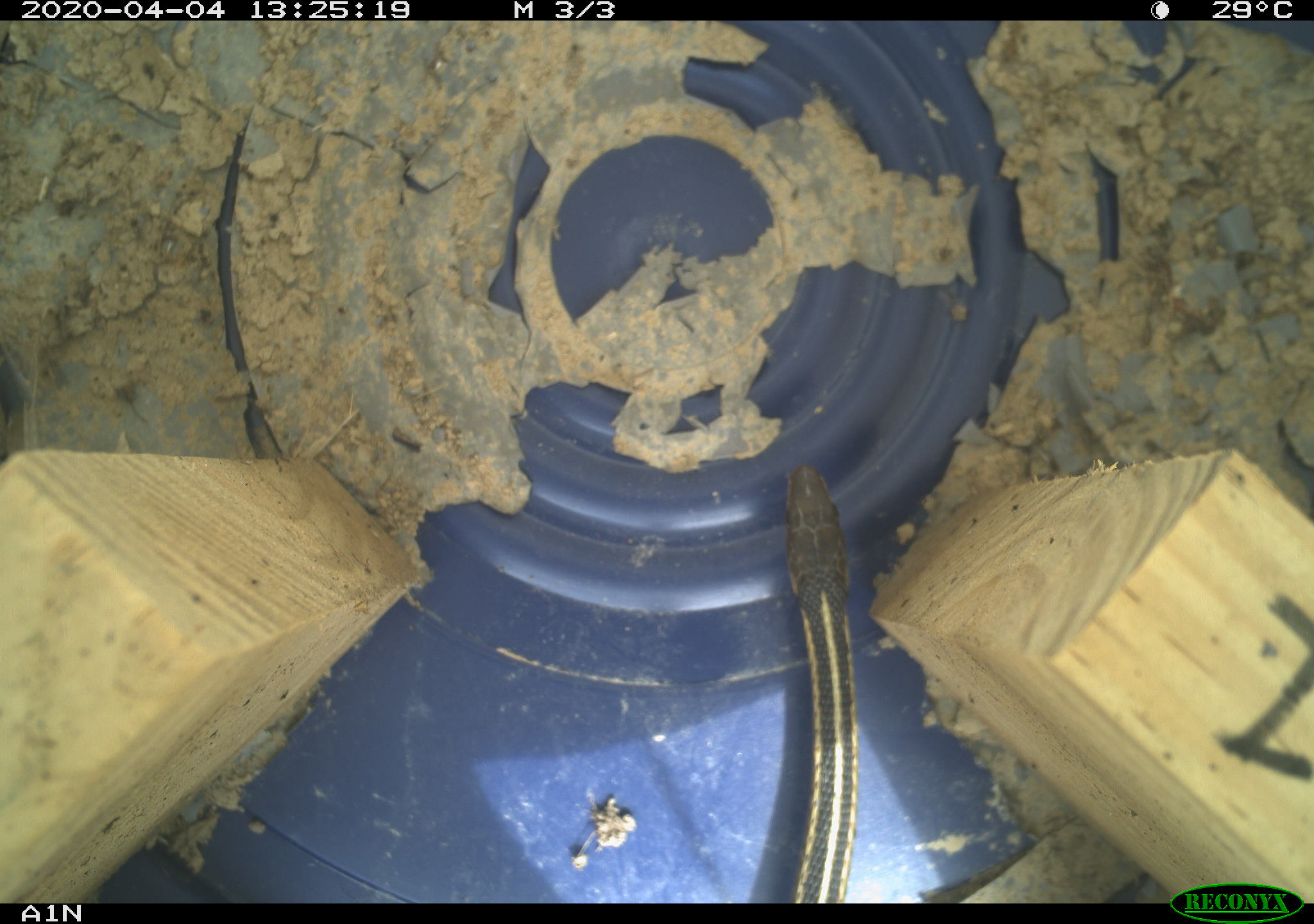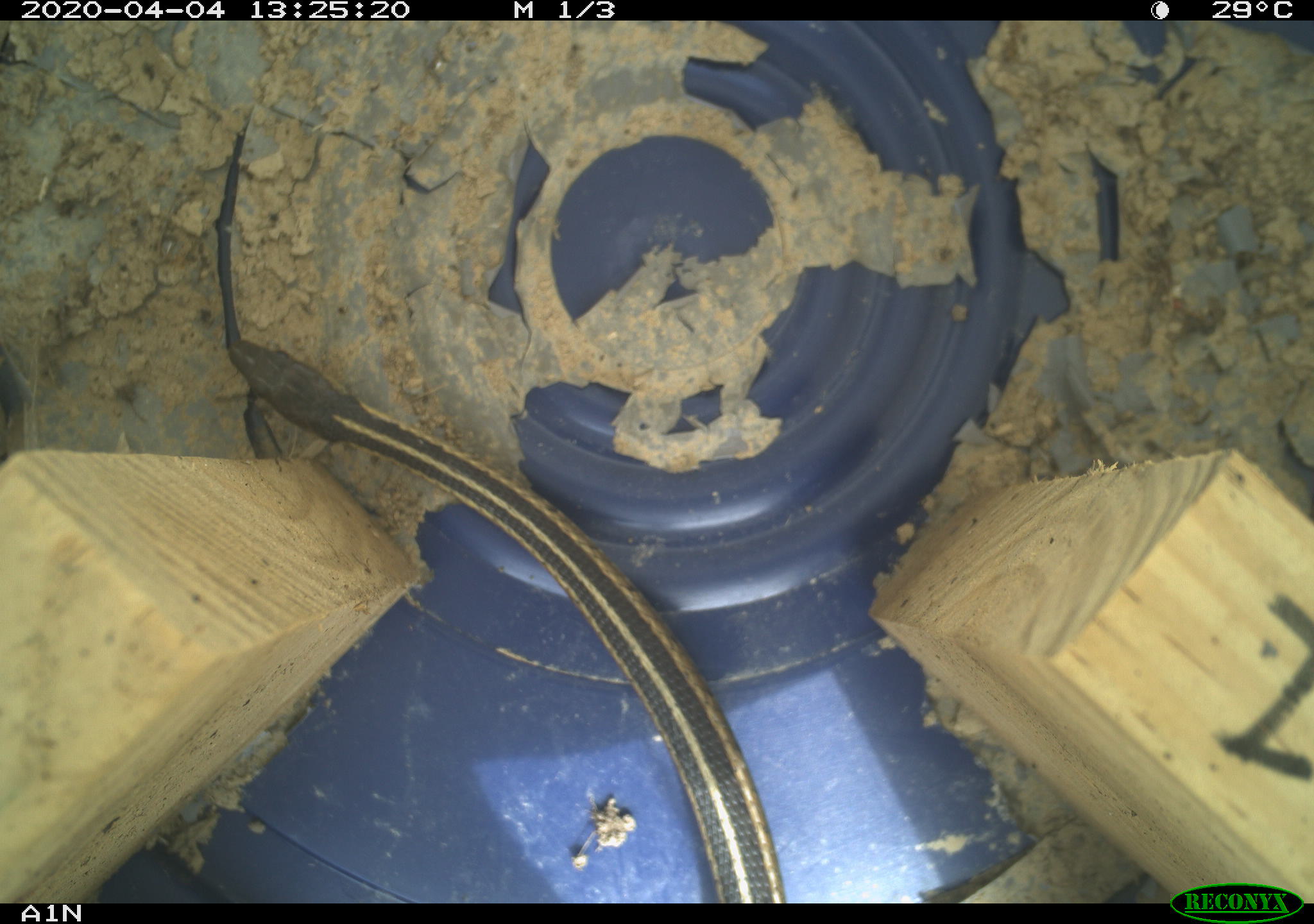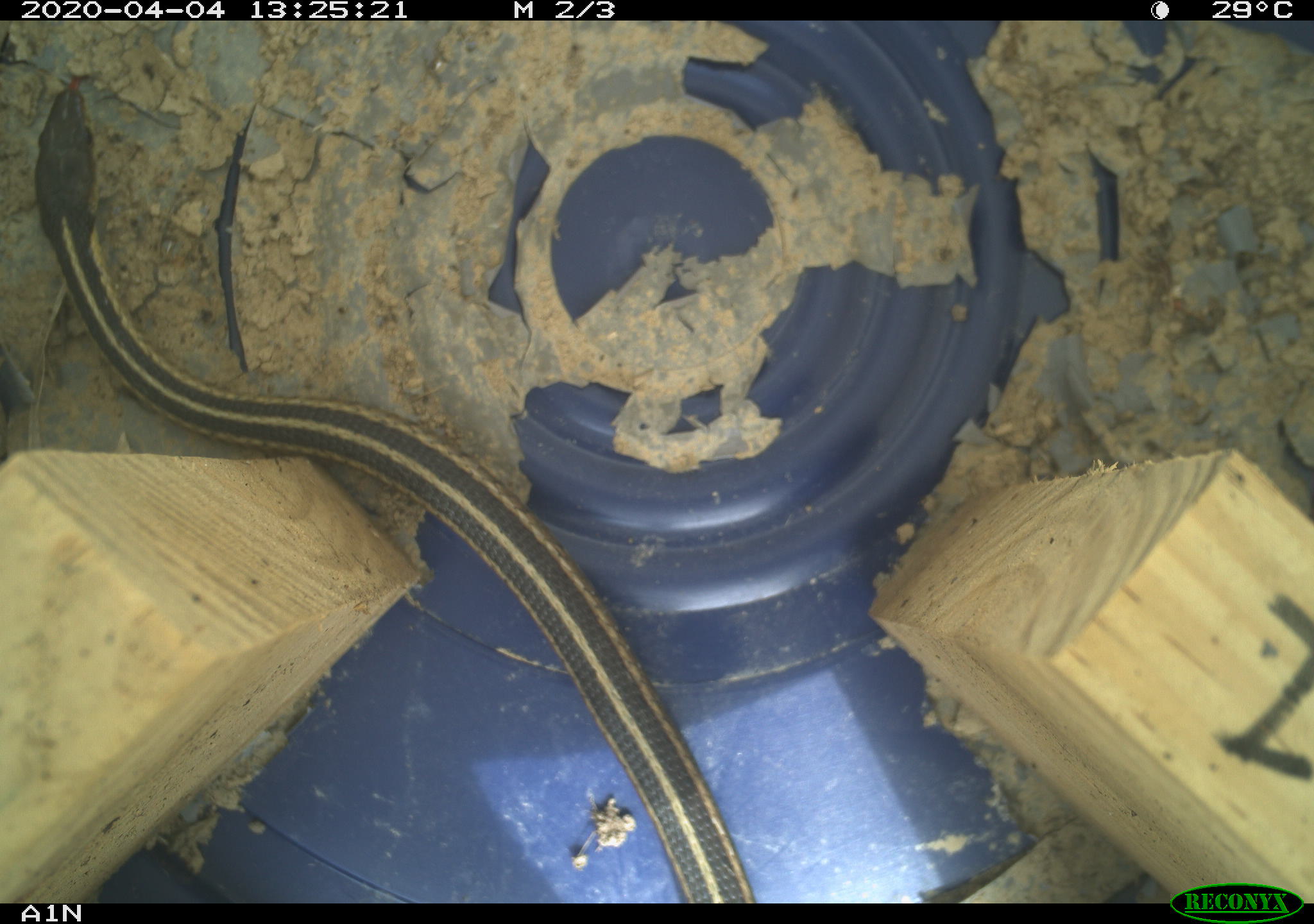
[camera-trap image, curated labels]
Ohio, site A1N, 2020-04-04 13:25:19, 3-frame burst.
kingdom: Animalia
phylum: Chordata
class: Reptilia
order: Squamata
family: Colubridae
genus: Thamnophis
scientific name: Thamnophis sirtalis sirtalis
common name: eastern gartersnake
Eastern gartersnake (Thamnophis sirtalis sirtalis).